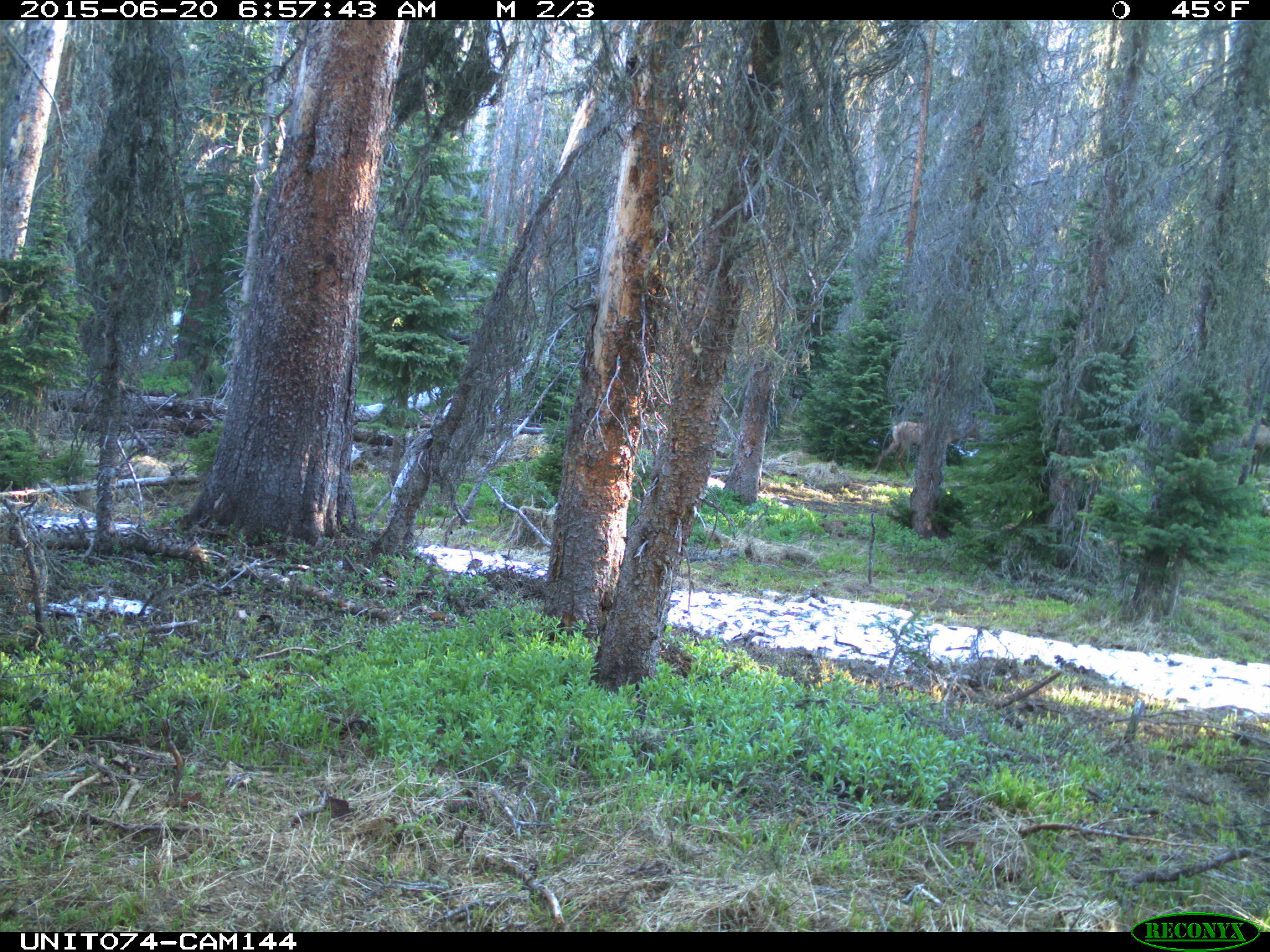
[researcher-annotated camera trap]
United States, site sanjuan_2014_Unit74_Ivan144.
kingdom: Animalia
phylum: Chordata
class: Mammalia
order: Artiodactyla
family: Cervidae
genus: Cervus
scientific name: Cervus elaphus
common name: red deer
Cervus elaphus (red deer).